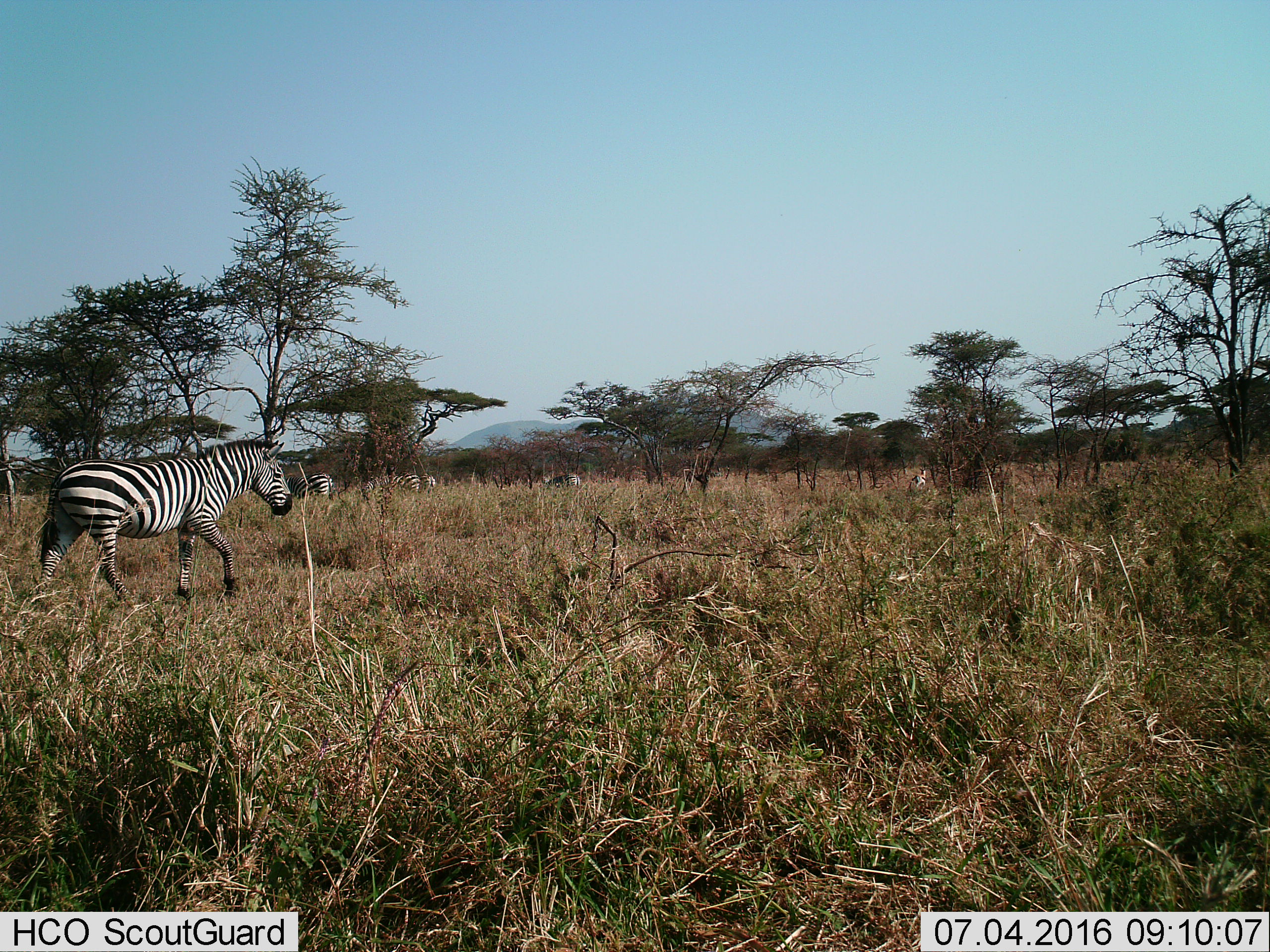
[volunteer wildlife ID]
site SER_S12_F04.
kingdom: Animalia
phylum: Chordata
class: Mammalia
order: Perissodactyla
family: Equidae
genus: Equus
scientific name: Equus quagga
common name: plains zebra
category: zebraplains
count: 6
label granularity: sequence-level